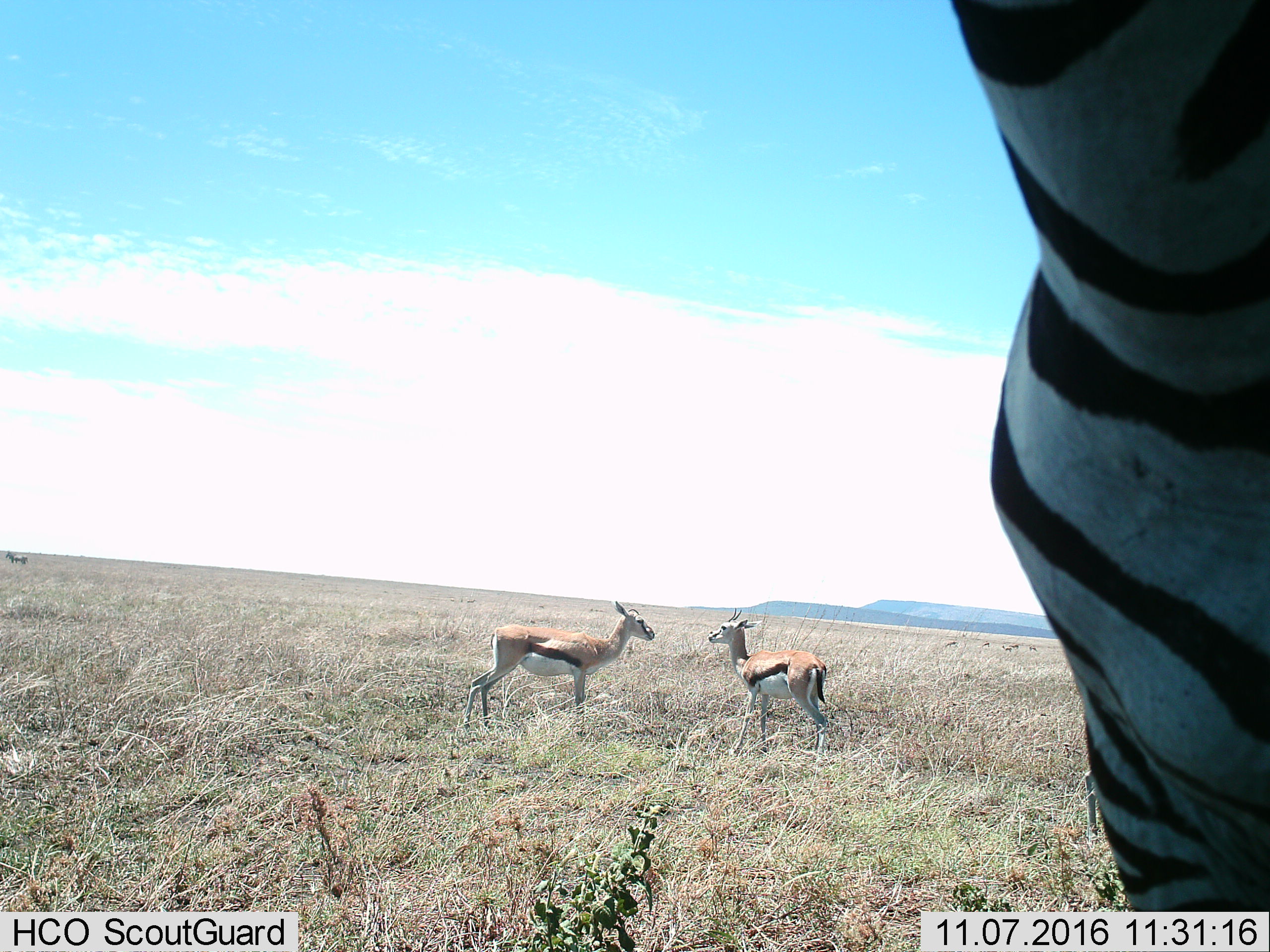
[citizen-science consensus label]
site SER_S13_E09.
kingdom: Animalia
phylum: Chordata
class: Mammalia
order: Artiodactyla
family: Bovidae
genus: Eudorcas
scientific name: Eudorcas thomsonii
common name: thomson's gazelle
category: gazellethomsons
Gazellethomsons (thomson's gazelle) (Eudorcas thomsonii), count 2. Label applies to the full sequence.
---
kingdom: Animalia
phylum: Chordata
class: Mammalia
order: Perissodactyla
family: Equidae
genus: Equus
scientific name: Equus quagga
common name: plains zebra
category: zebraplains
Zebraplains (plains zebra) (Equus quagga), count 1. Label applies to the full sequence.